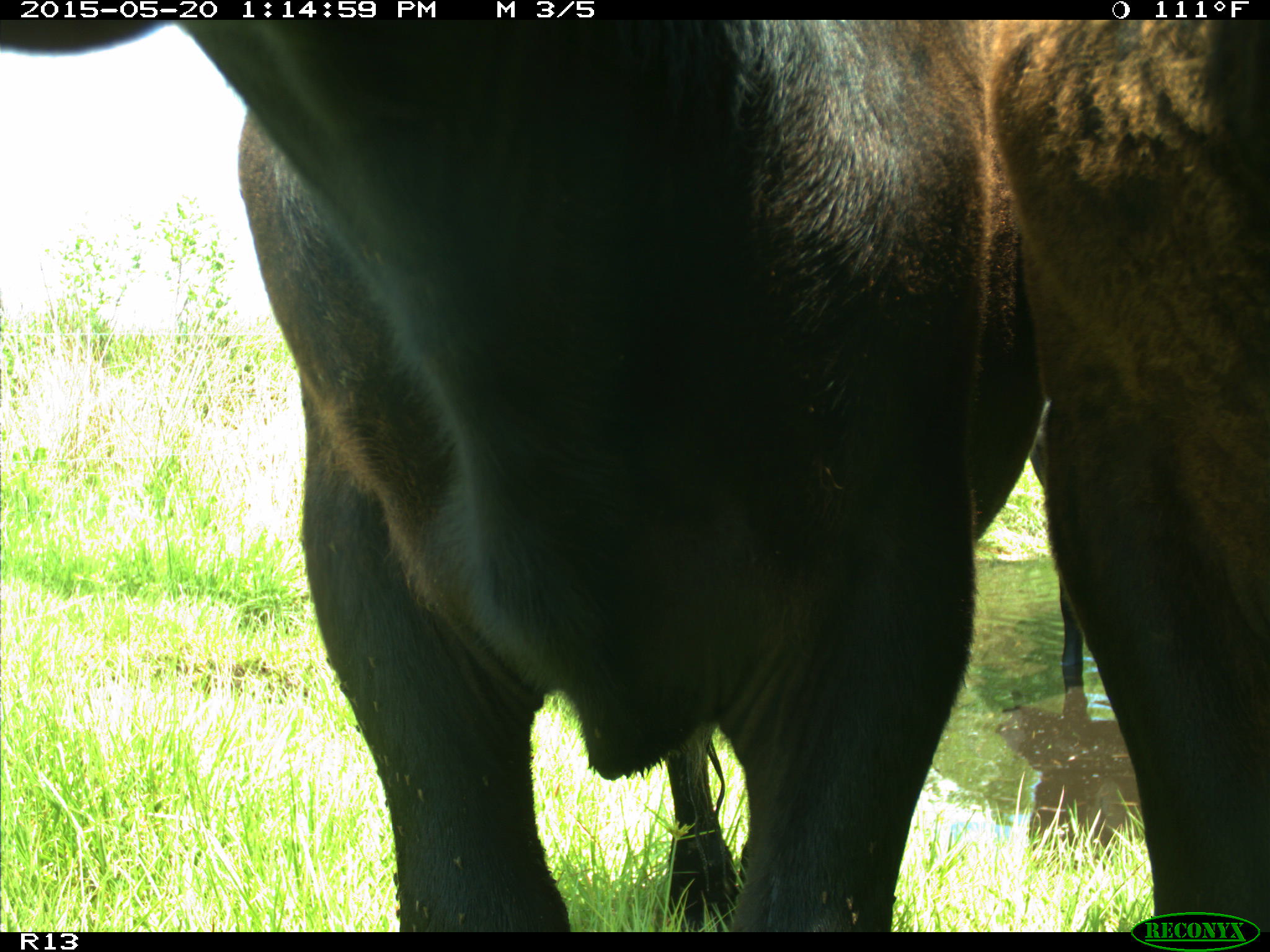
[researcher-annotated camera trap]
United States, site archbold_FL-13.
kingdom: Animalia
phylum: Chordata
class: Mammalia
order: Artiodactyla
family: Bovidae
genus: Bos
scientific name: Bos taurus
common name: domestic cow